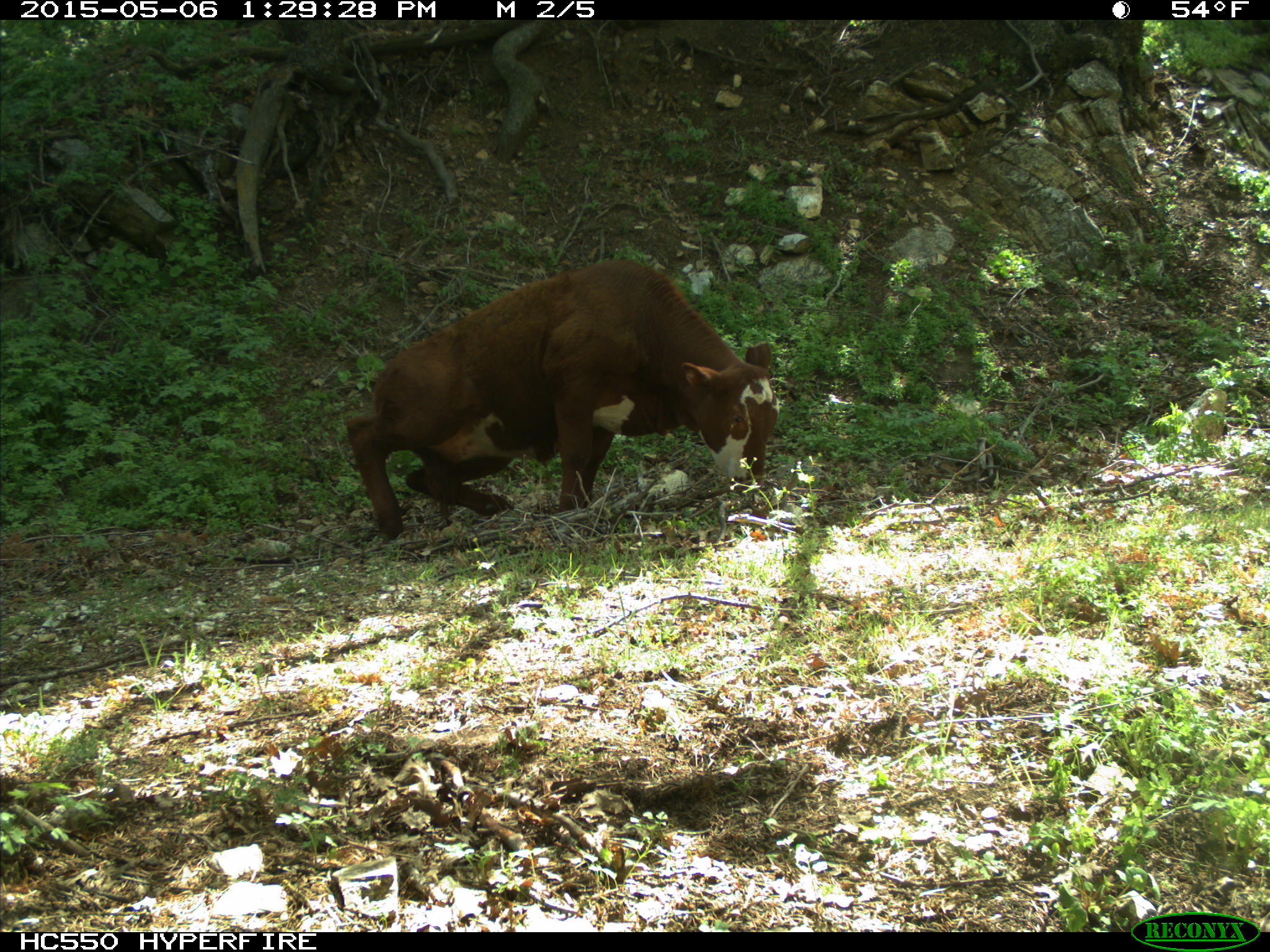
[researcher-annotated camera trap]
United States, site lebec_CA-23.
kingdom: Animalia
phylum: Chordata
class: Mammalia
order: Artiodactyla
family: Bovidae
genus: Bos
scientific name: Bos taurus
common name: domestic cow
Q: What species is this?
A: Bos taurus (domestic cow).